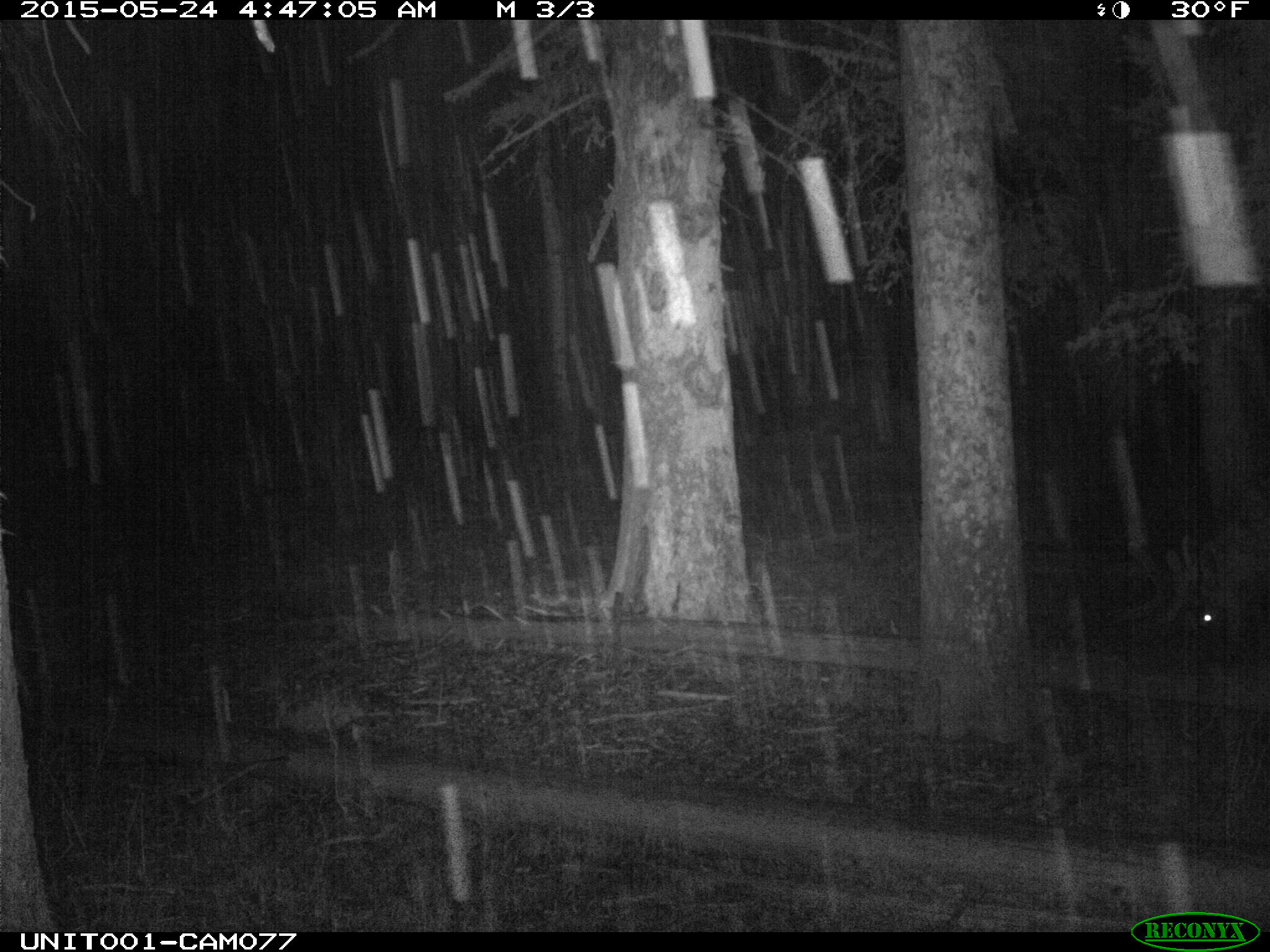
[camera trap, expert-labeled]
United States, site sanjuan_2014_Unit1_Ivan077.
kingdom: Animalia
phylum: Chordata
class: Mammalia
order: Artiodactyla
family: Cervidae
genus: Cervus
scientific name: Cervus elaphus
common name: red deer